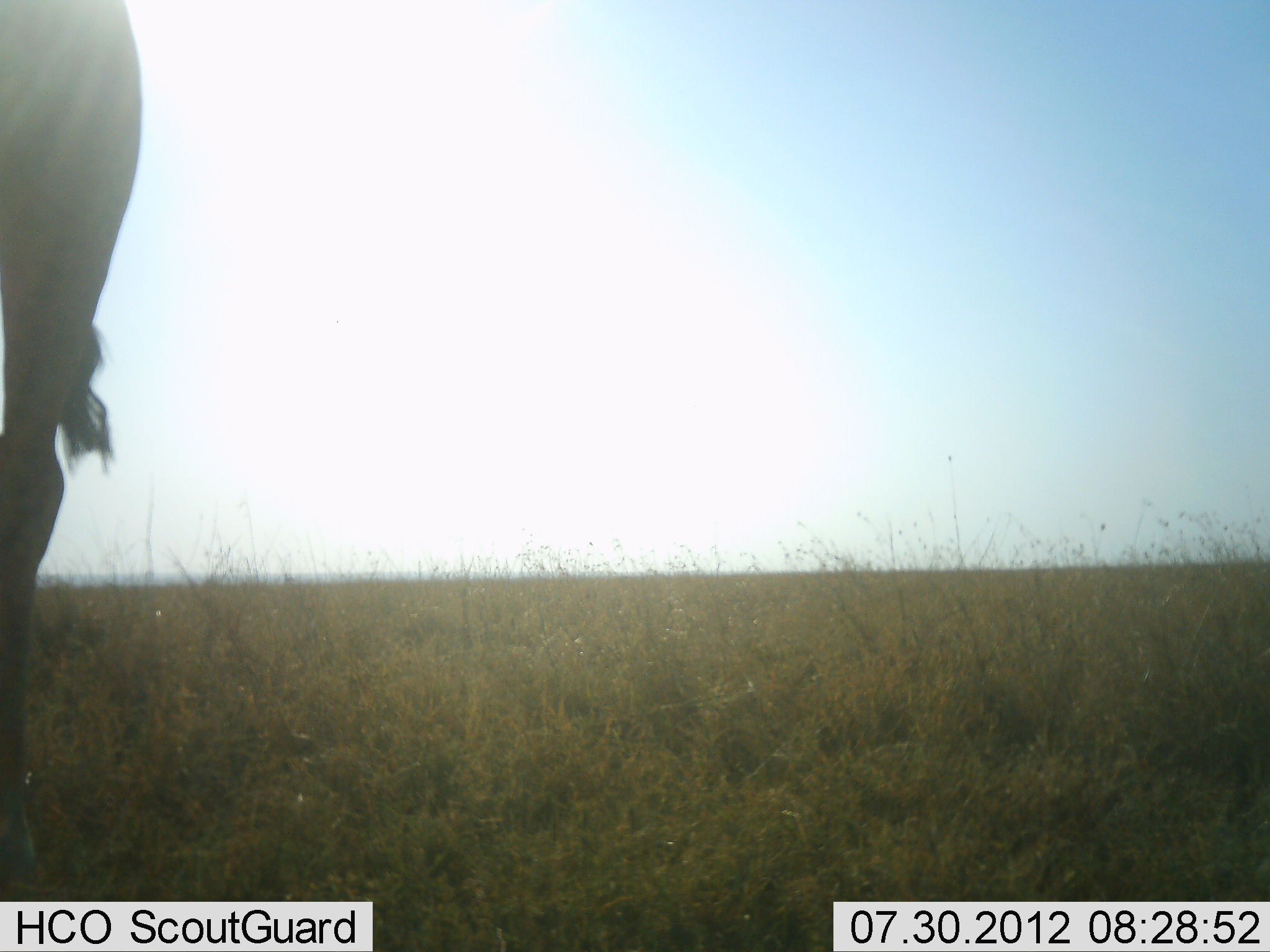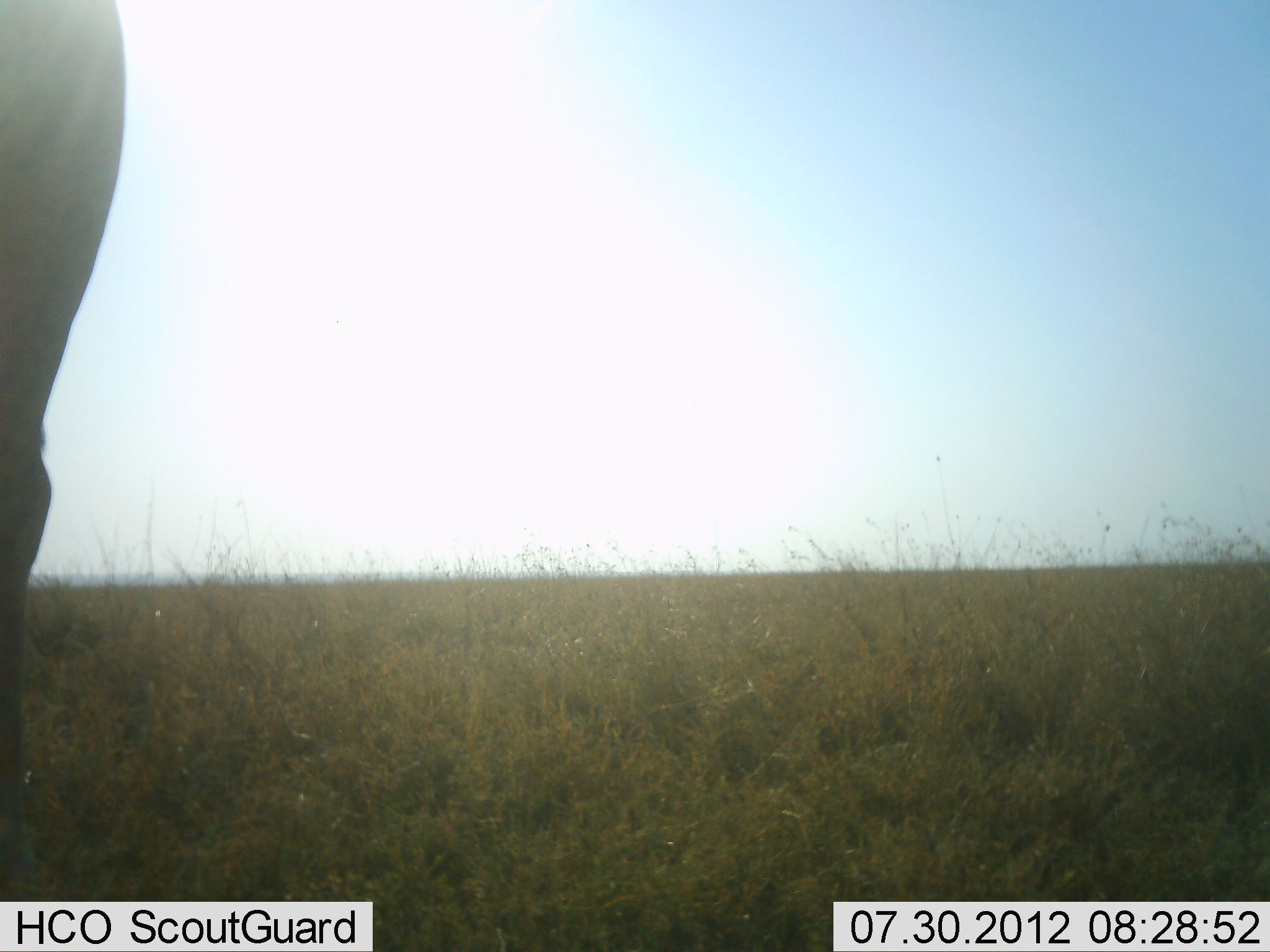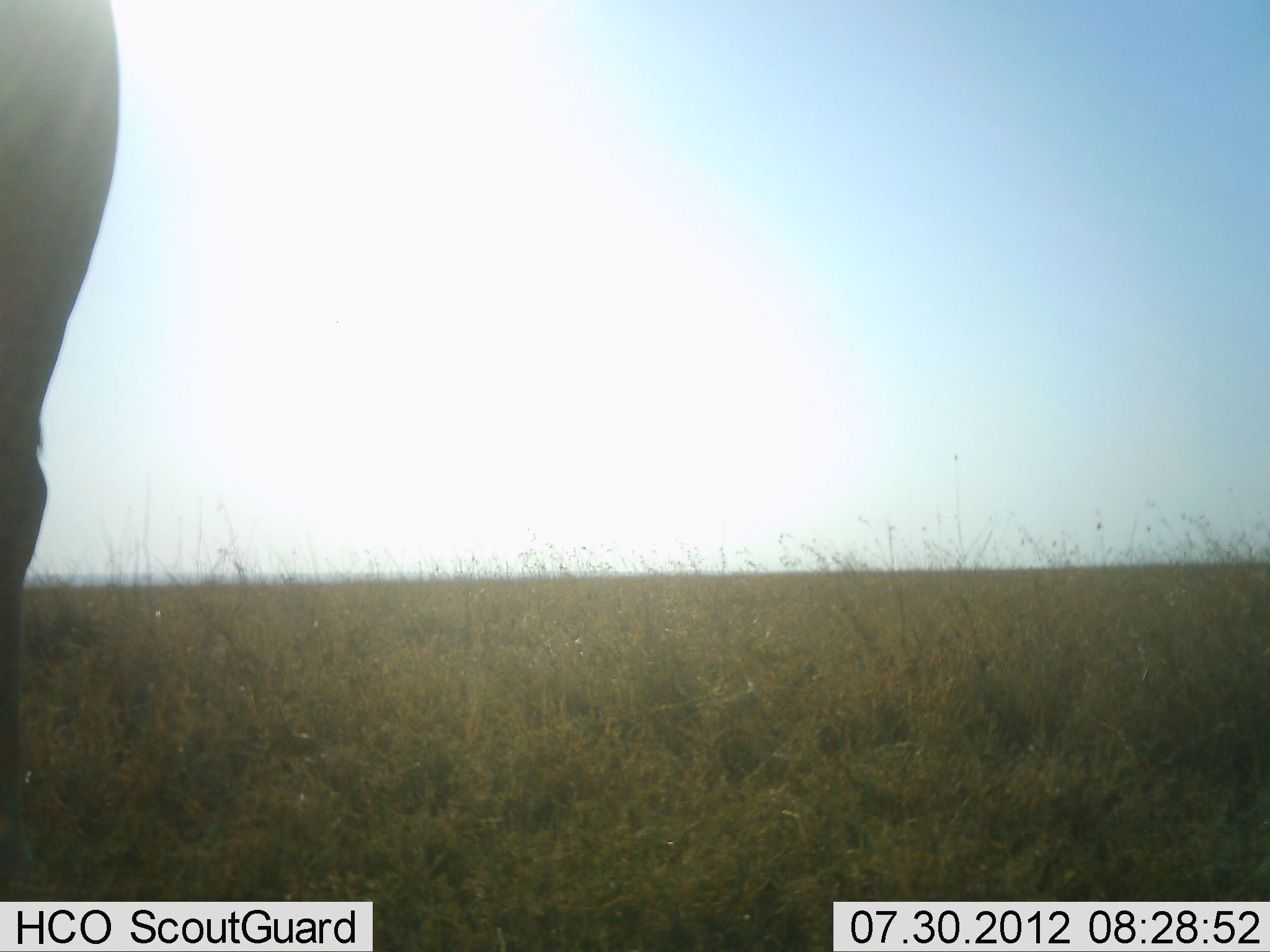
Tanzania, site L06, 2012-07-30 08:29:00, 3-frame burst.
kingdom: Animalia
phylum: Chordata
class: Mammalia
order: Artiodactyla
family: Giraffidae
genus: Giraffa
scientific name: Giraffa camelopardalis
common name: giraffe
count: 1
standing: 100%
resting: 0%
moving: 0%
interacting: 0%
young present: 0%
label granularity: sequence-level